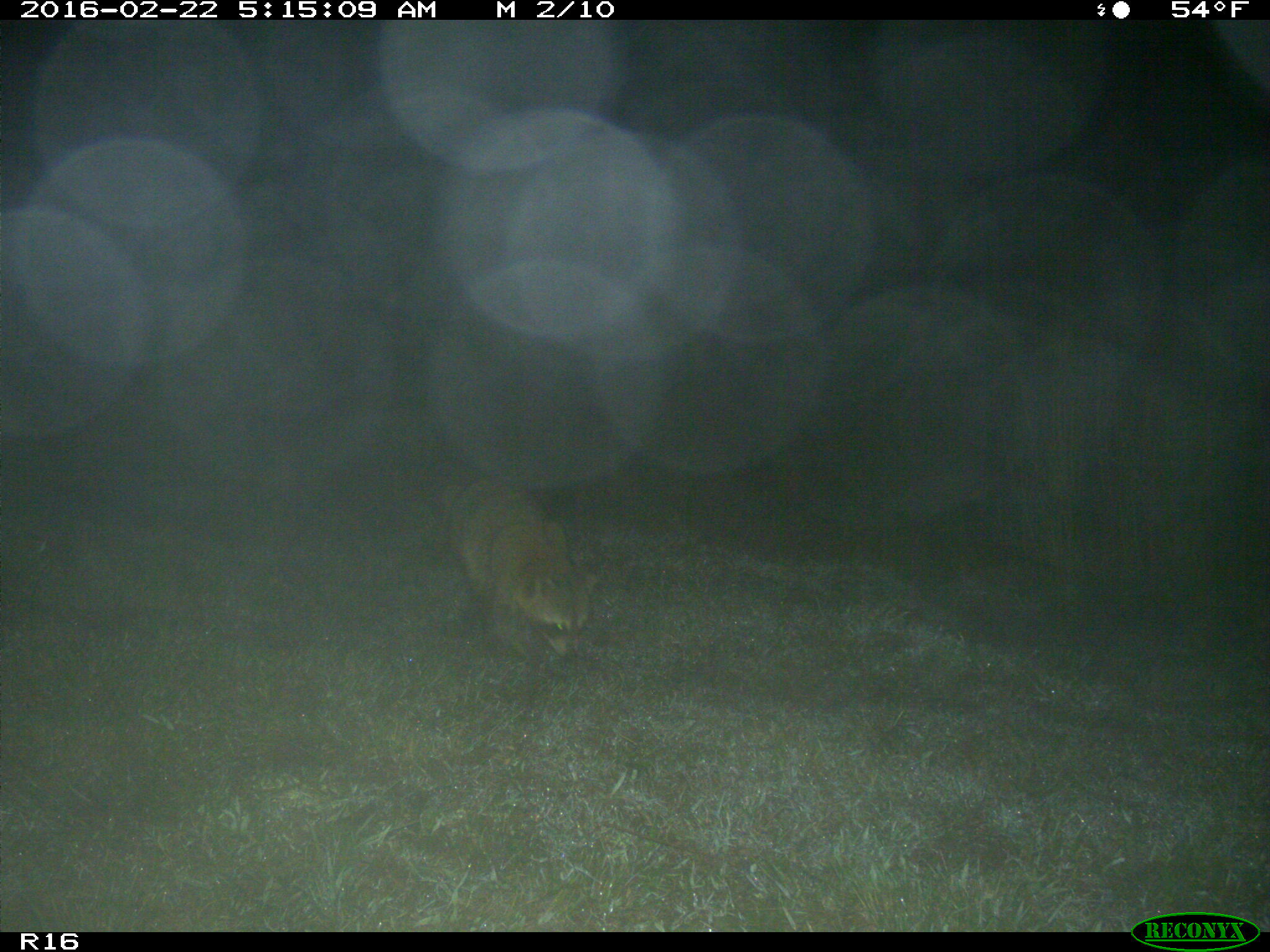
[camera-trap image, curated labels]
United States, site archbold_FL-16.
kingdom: Animalia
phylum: Chordata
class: Mammalia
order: Carnivora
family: Procyonidae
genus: Procyon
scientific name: Procyon lotor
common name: common raccoon